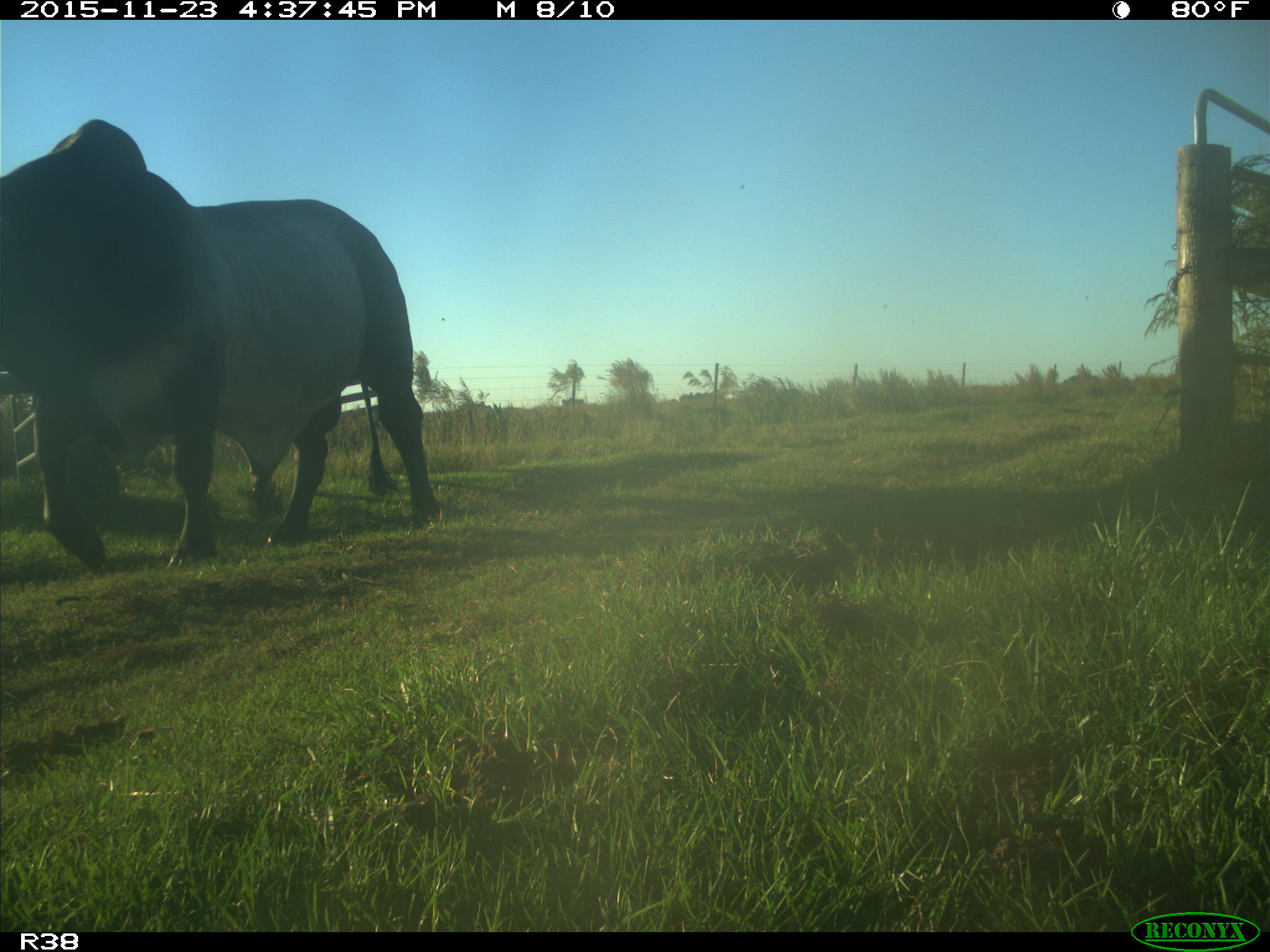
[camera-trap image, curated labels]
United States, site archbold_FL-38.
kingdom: Animalia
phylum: Chordata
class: Mammalia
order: Artiodactyla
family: Bovidae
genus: Bos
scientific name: Bos taurus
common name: domestic cow